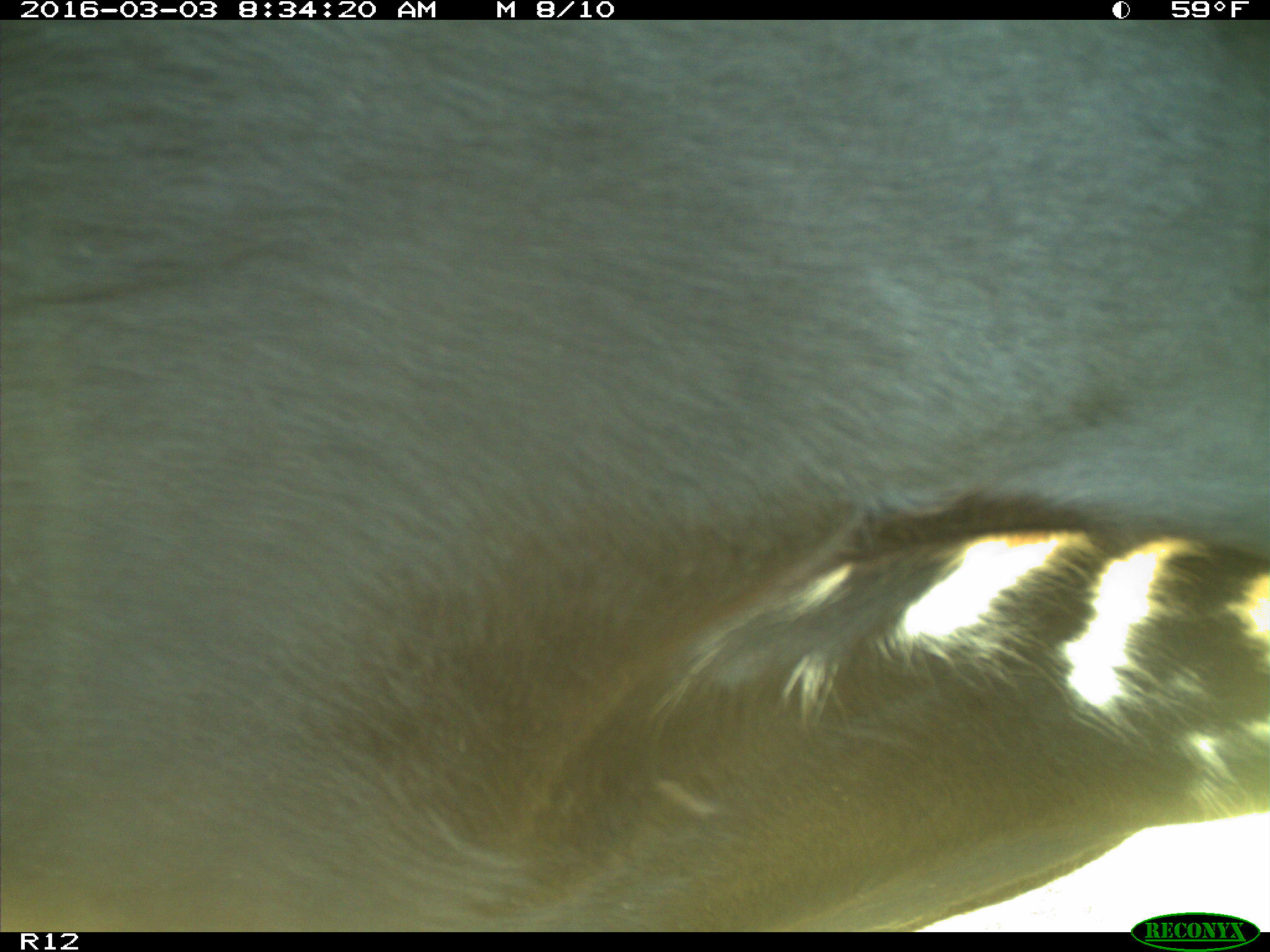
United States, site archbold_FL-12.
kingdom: Animalia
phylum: Chordata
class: Mammalia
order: Artiodactyla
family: Bovidae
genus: Bos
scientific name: Bos taurus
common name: domestic cow